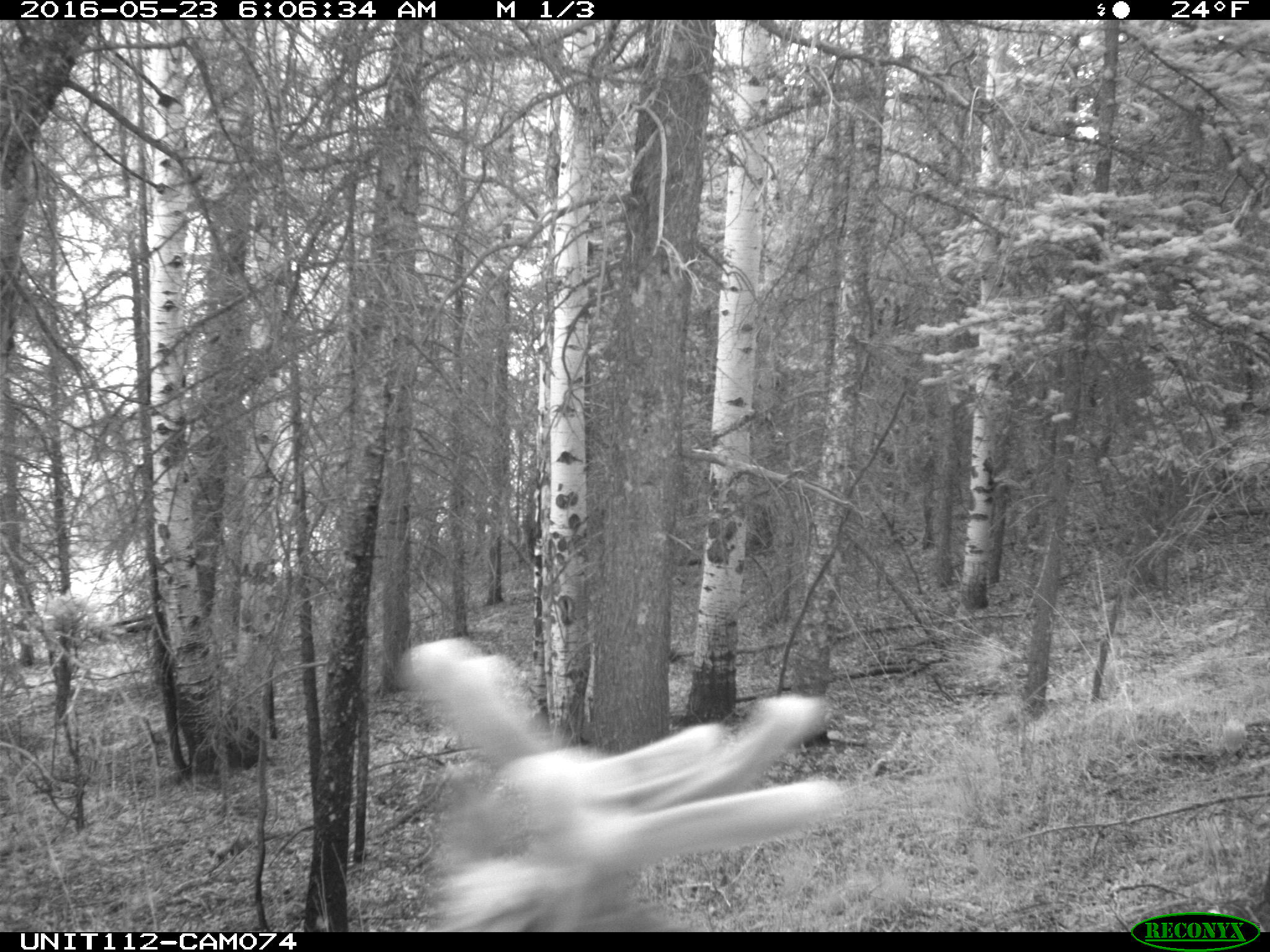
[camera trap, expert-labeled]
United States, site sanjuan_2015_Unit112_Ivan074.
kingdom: Animalia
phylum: Chordata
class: Mammalia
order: Artiodactyla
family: Cervidae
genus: Cervus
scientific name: Cervus elaphus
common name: red deer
Cervus elaphus (red deer).